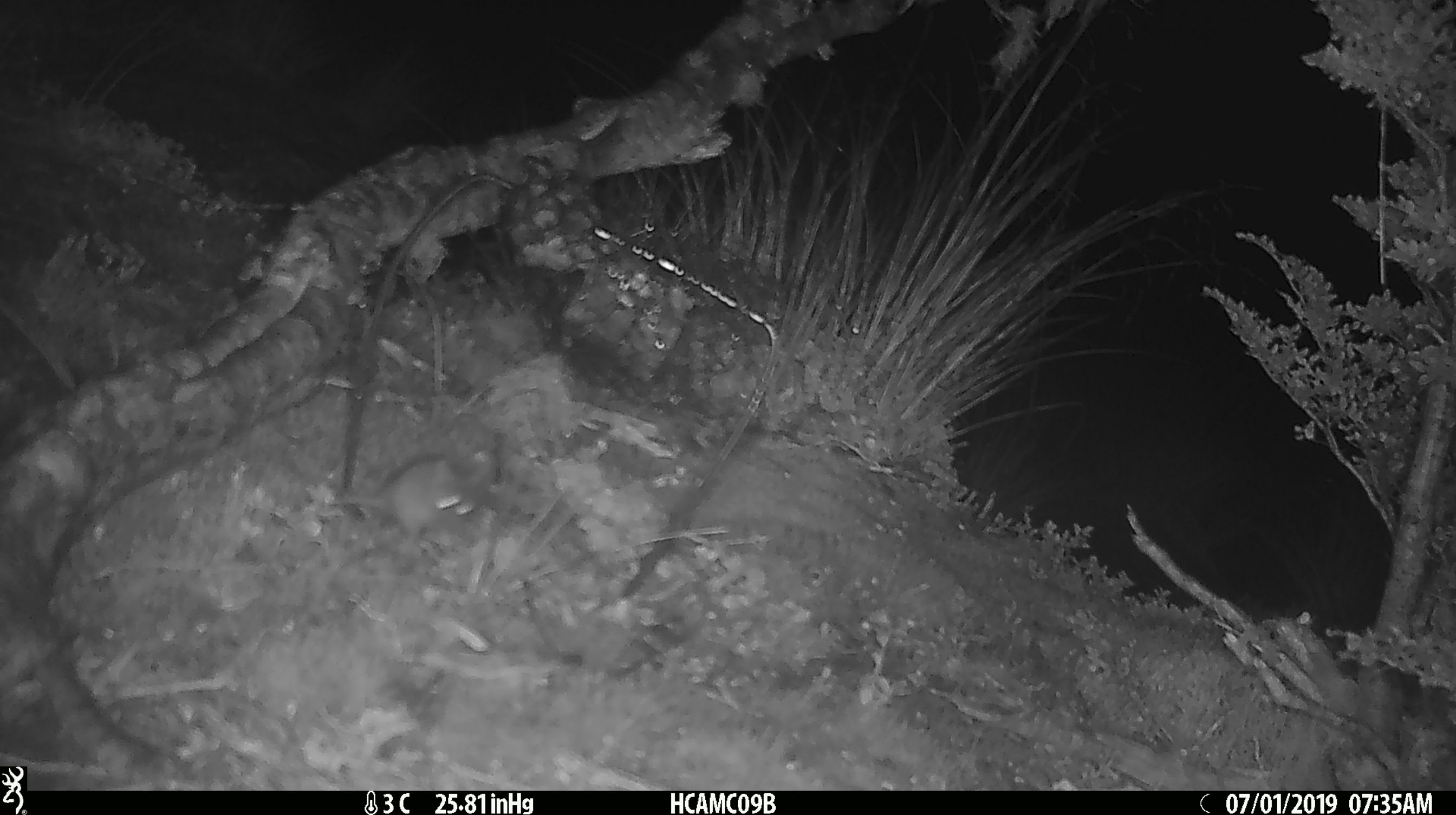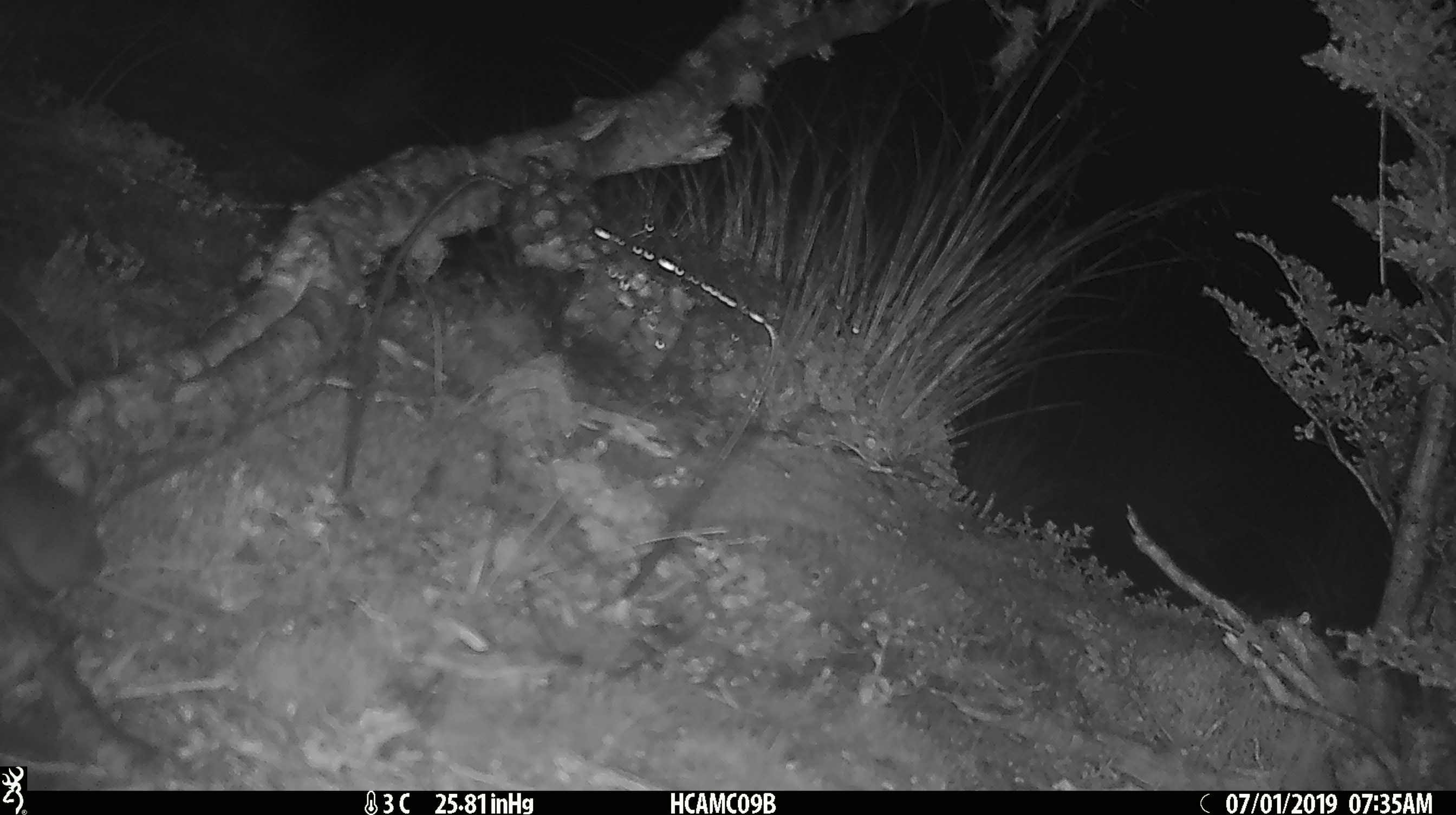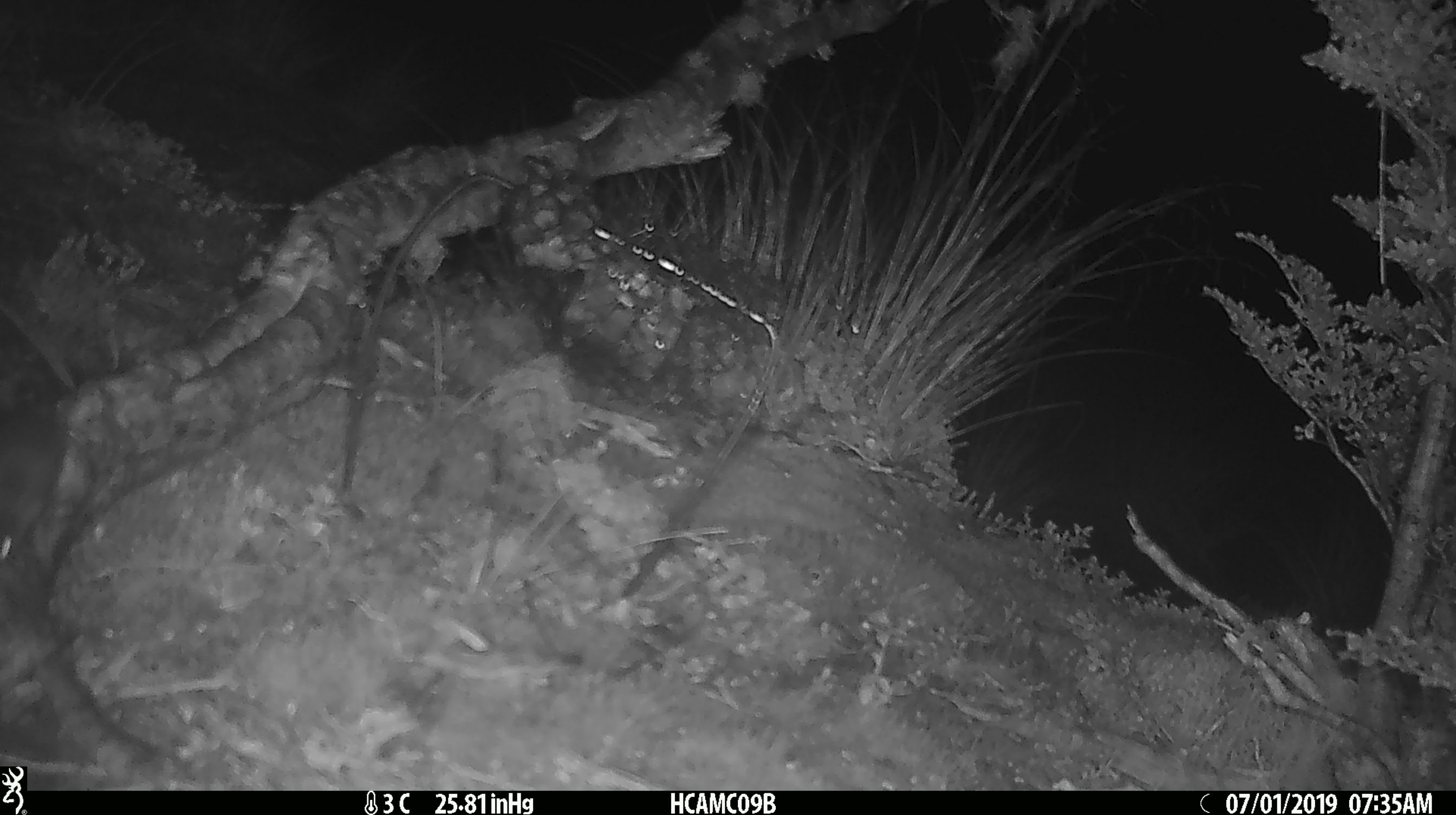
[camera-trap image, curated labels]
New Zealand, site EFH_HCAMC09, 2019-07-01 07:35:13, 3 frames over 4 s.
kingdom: Animalia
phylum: Chordata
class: Mammalia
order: Rodentia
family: Muridae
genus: Mus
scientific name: Mus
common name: mouse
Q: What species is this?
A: Mouse (Mus).